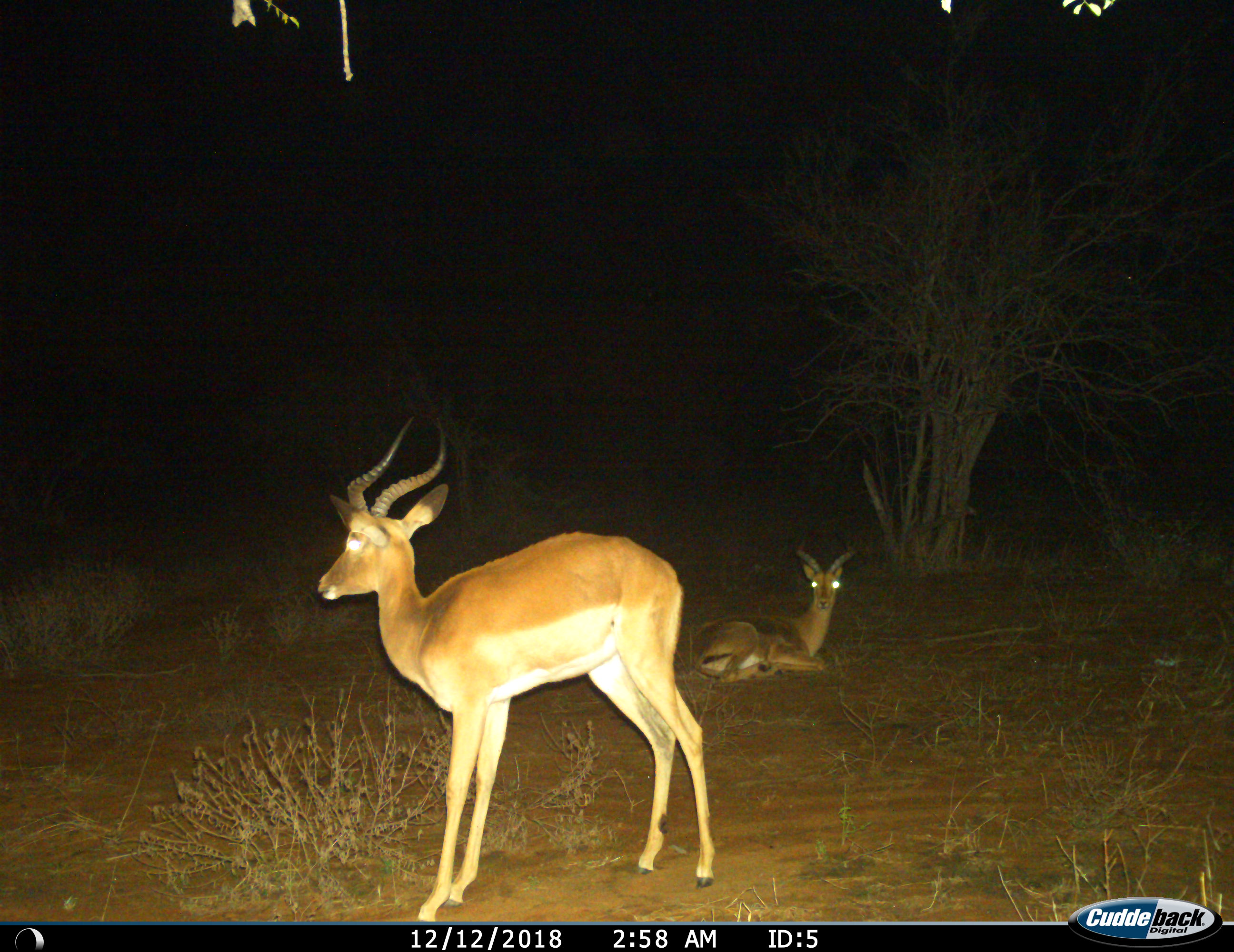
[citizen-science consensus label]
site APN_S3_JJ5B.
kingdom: Animalia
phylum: Chordata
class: Mammalia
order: Artiodactyla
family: Bovidae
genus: Aepyceros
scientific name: Aepyceros melampus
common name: impala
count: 2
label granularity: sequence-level